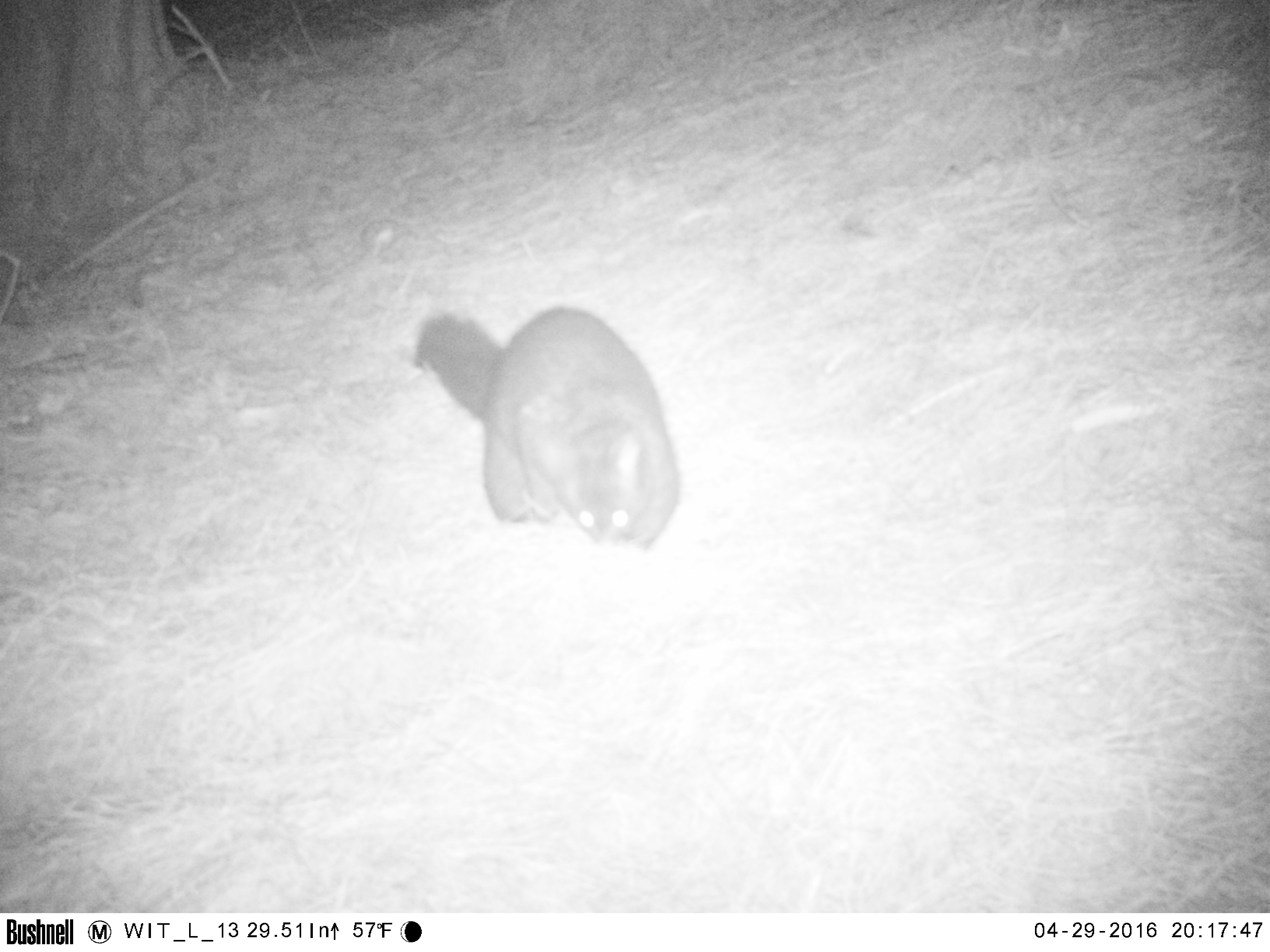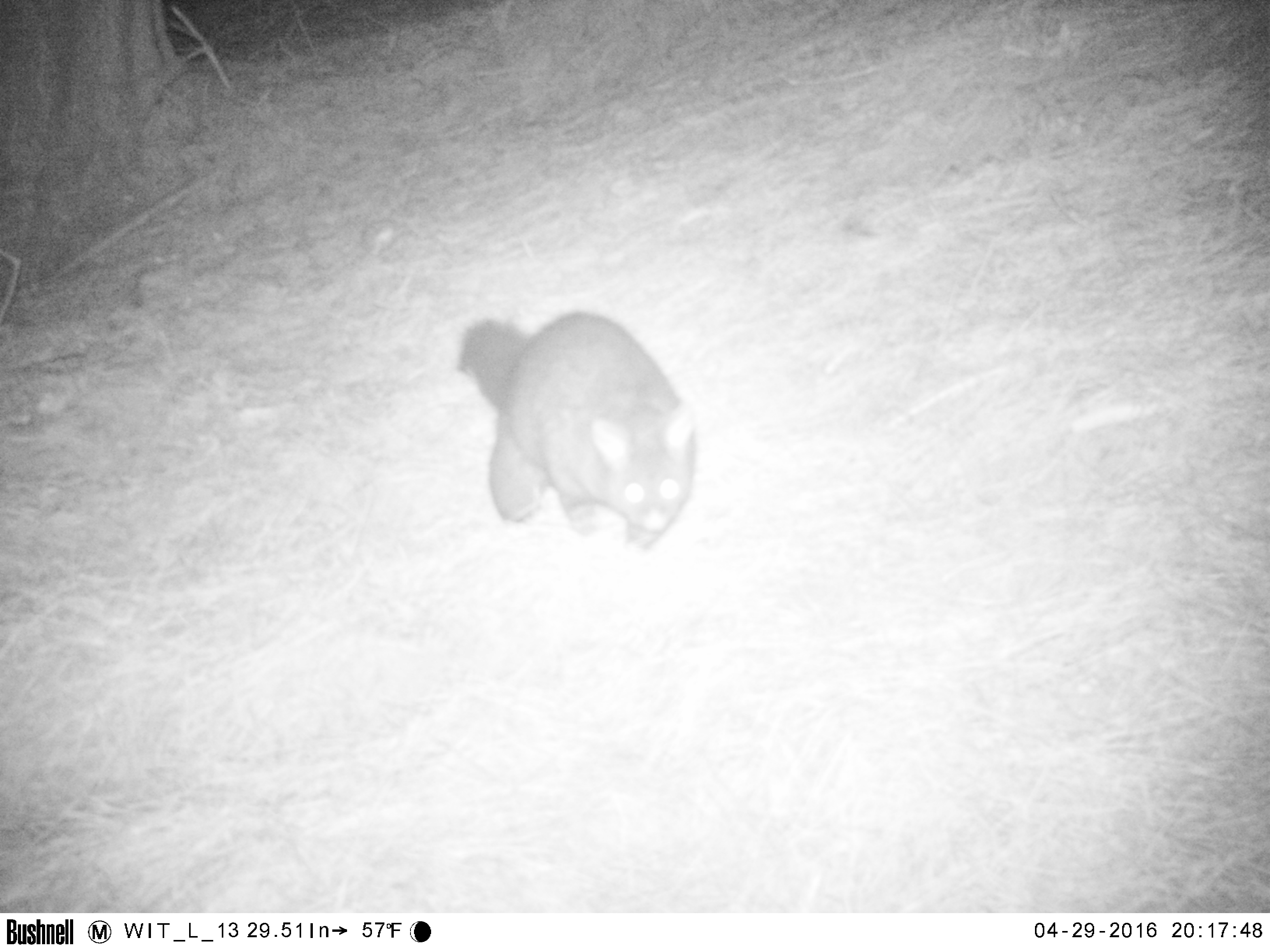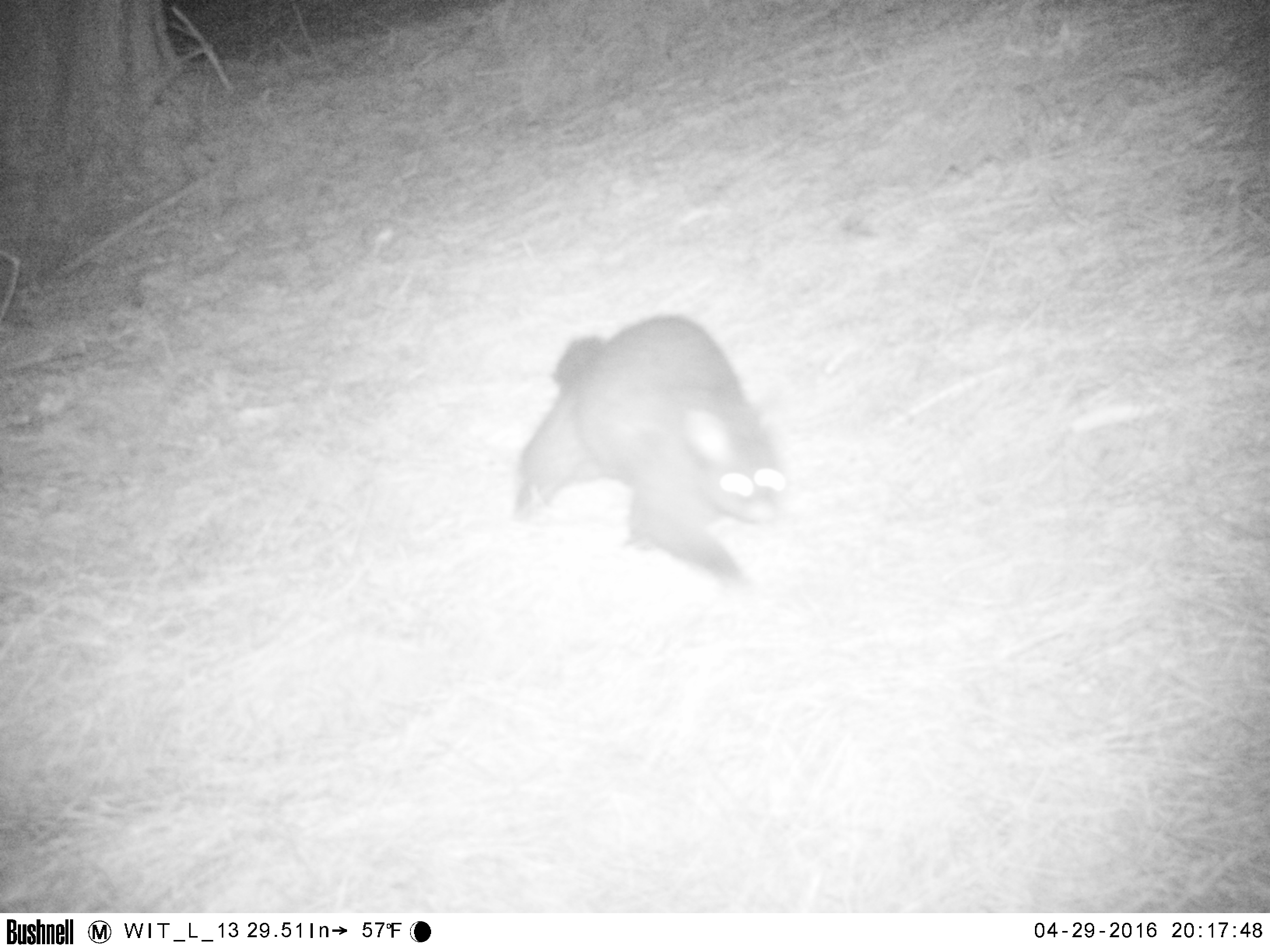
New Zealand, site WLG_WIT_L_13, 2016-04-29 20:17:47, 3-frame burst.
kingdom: Animalia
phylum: Chordata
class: Mammalia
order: Diprotodontia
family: Phalangeridae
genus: Trichosurus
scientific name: Trichosurus vulpecula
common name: common brushtail possum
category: possum